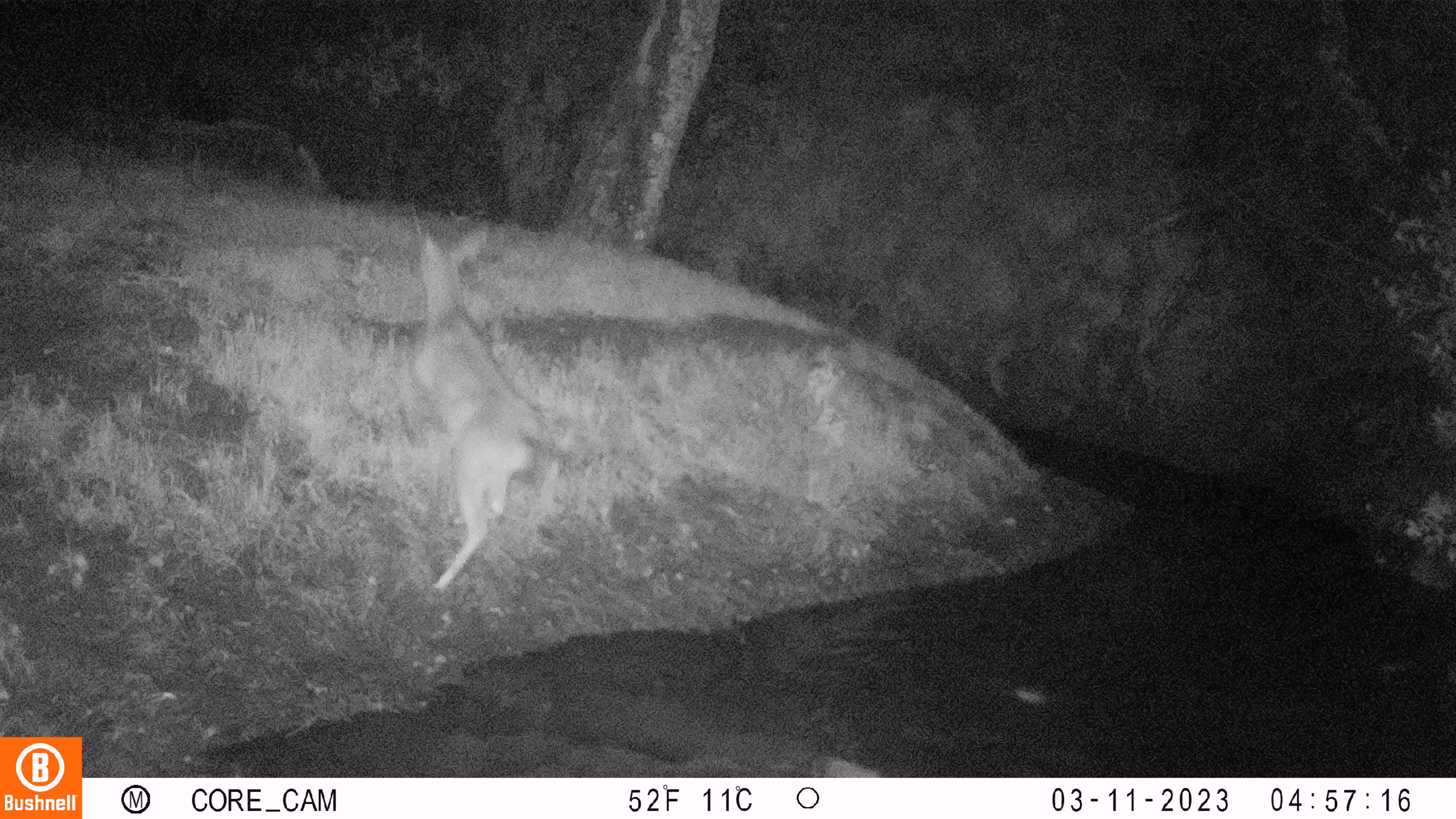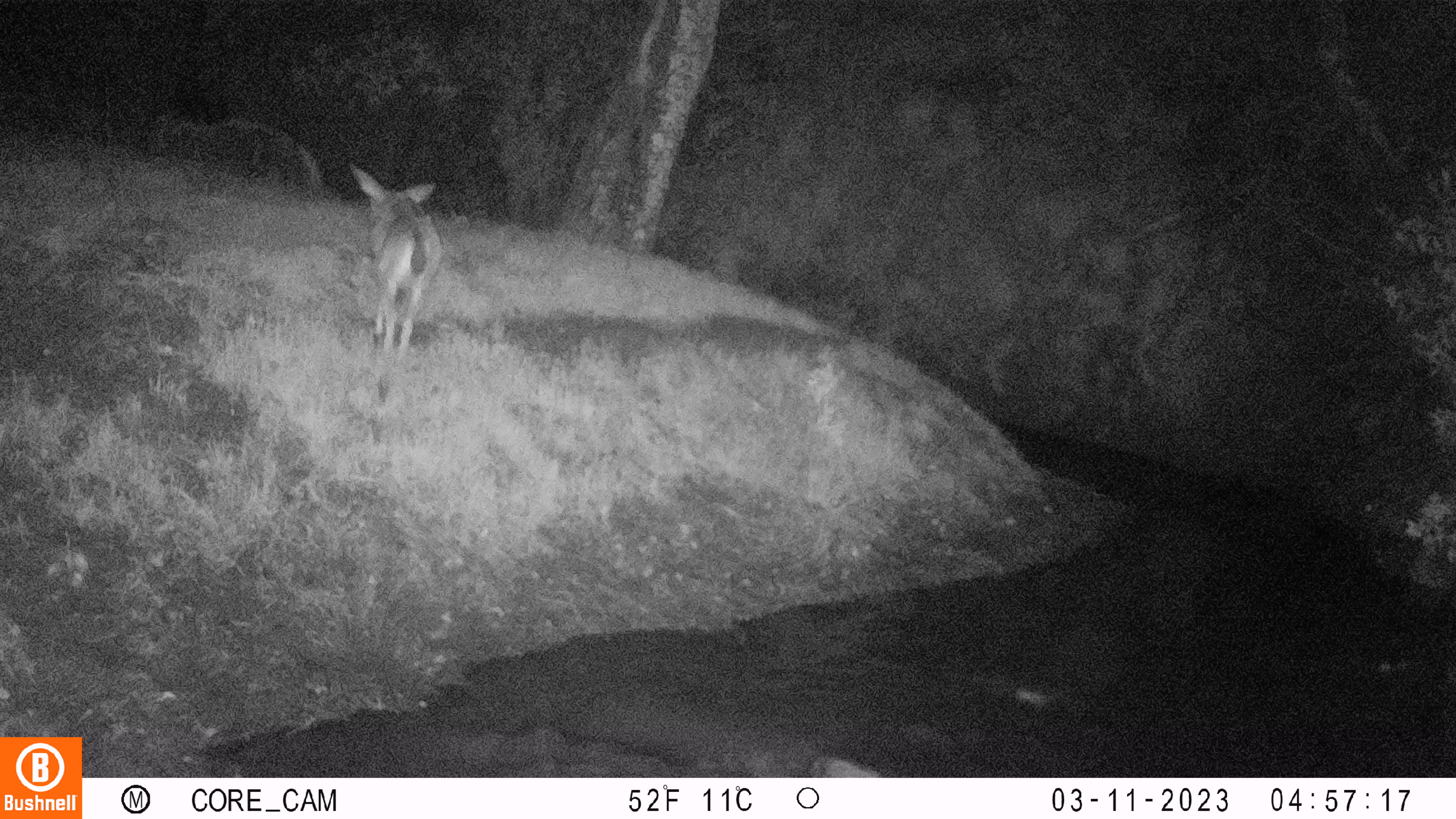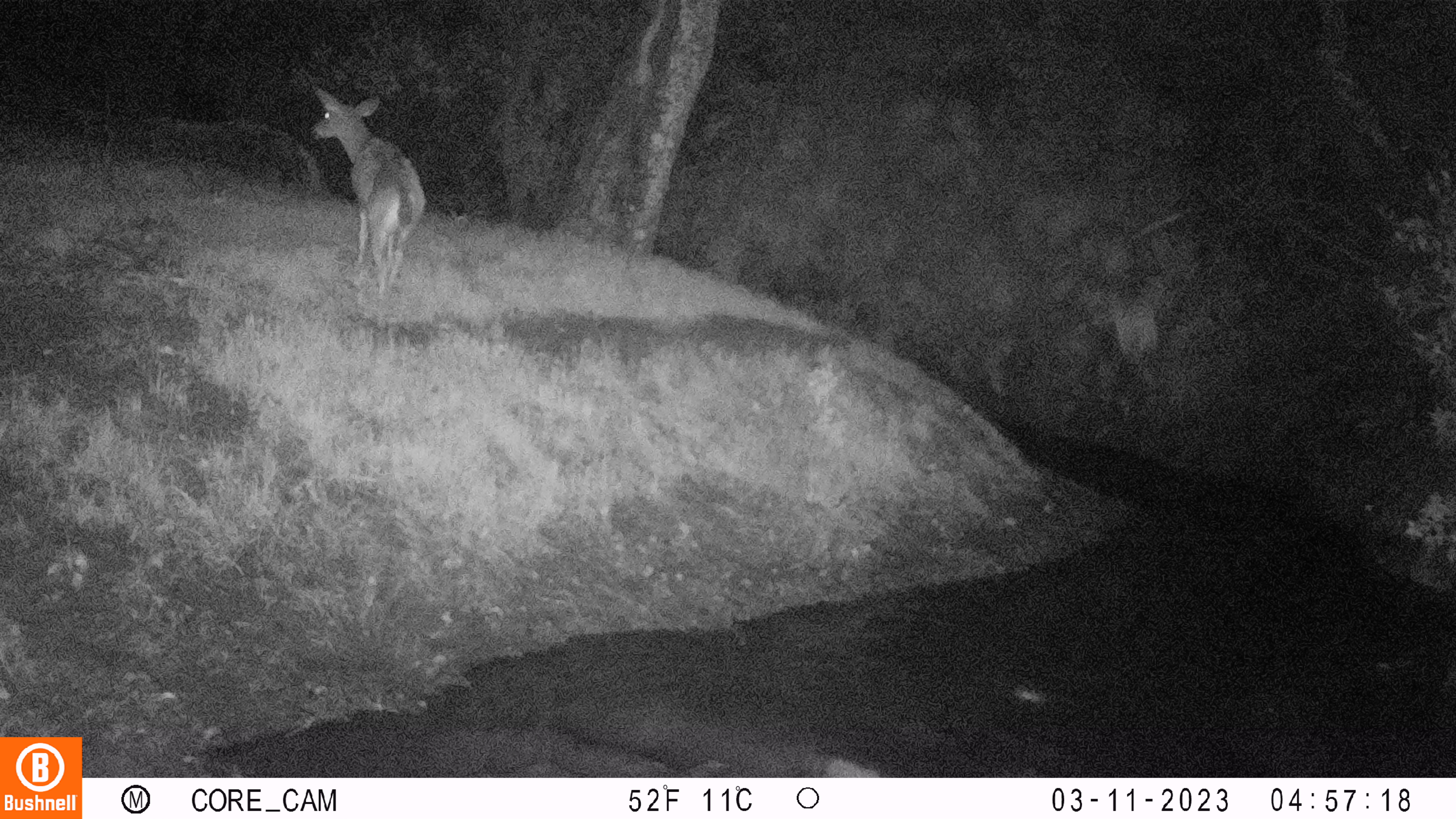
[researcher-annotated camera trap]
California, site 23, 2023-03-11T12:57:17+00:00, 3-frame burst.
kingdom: Animalia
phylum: Chordata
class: Mammalia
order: Artiodactyla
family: Cervidae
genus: Odocoileus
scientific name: Odocoileus hemionus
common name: mule deer